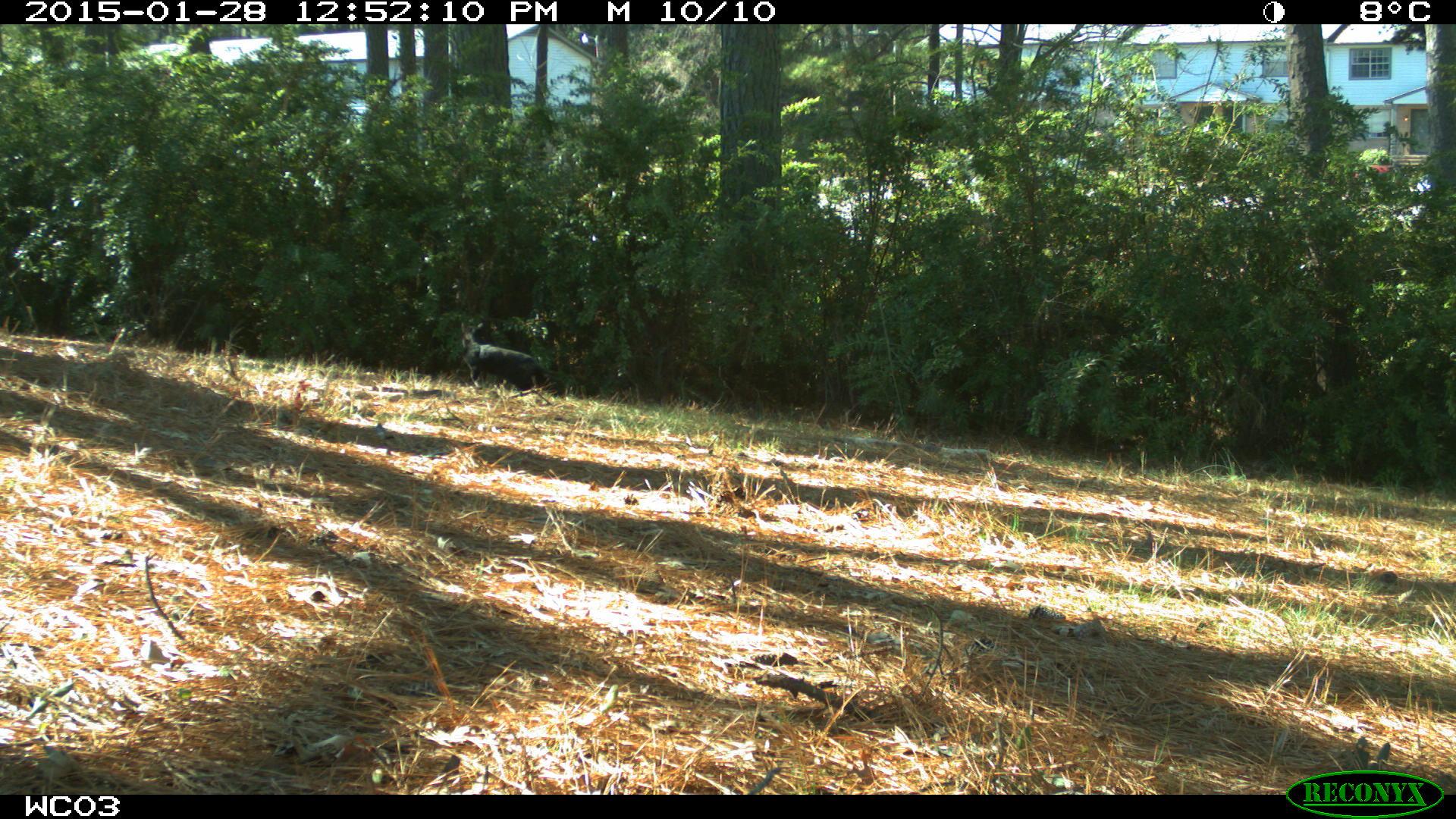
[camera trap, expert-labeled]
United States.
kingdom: Animalia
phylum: Chordata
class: Mammalia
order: Carnivora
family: Felidae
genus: Felis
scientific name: Felis catus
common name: domestic cat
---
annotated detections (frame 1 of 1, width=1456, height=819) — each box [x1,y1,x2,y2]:
Domestic Cat: [451,320,552,397]